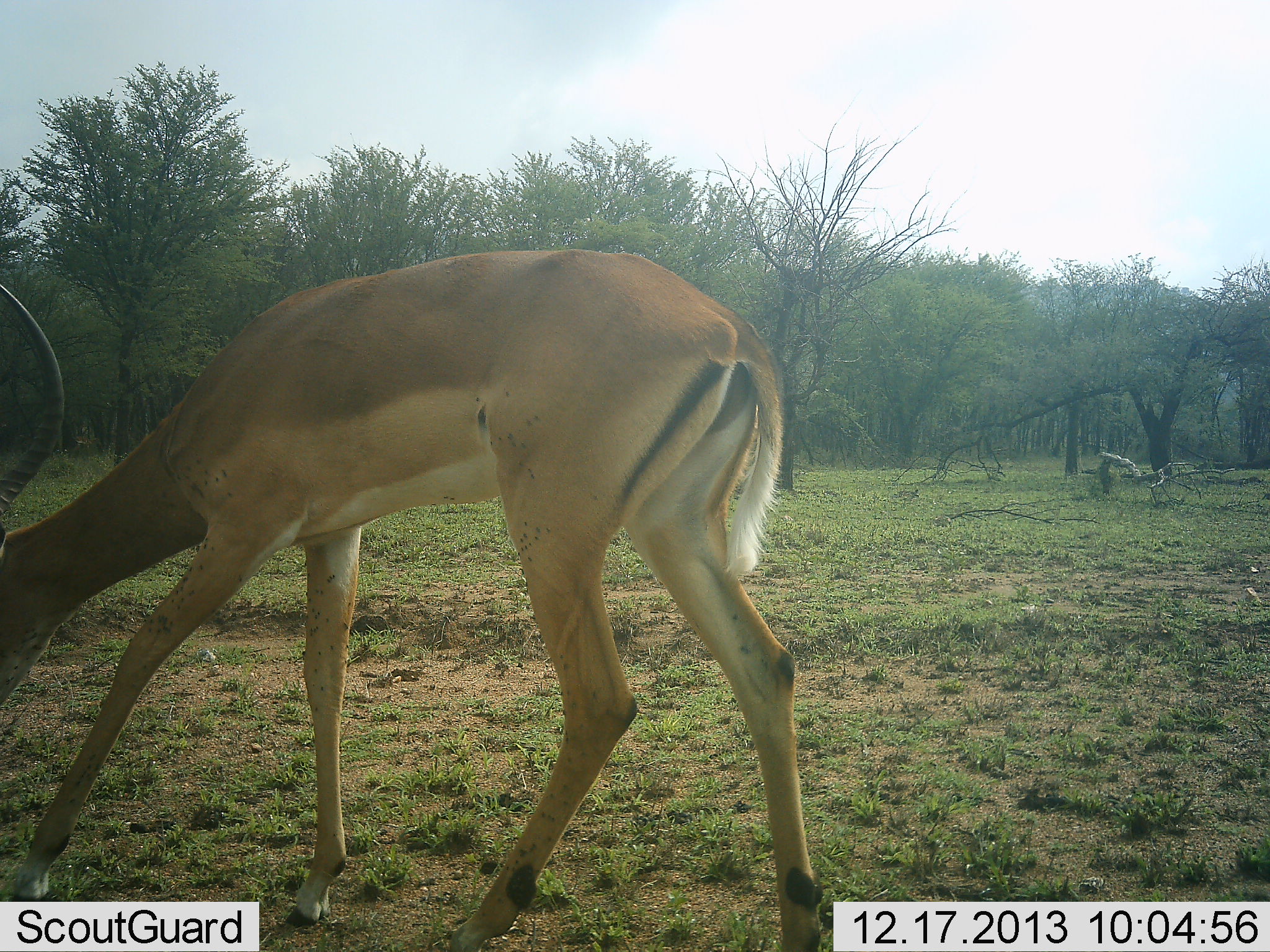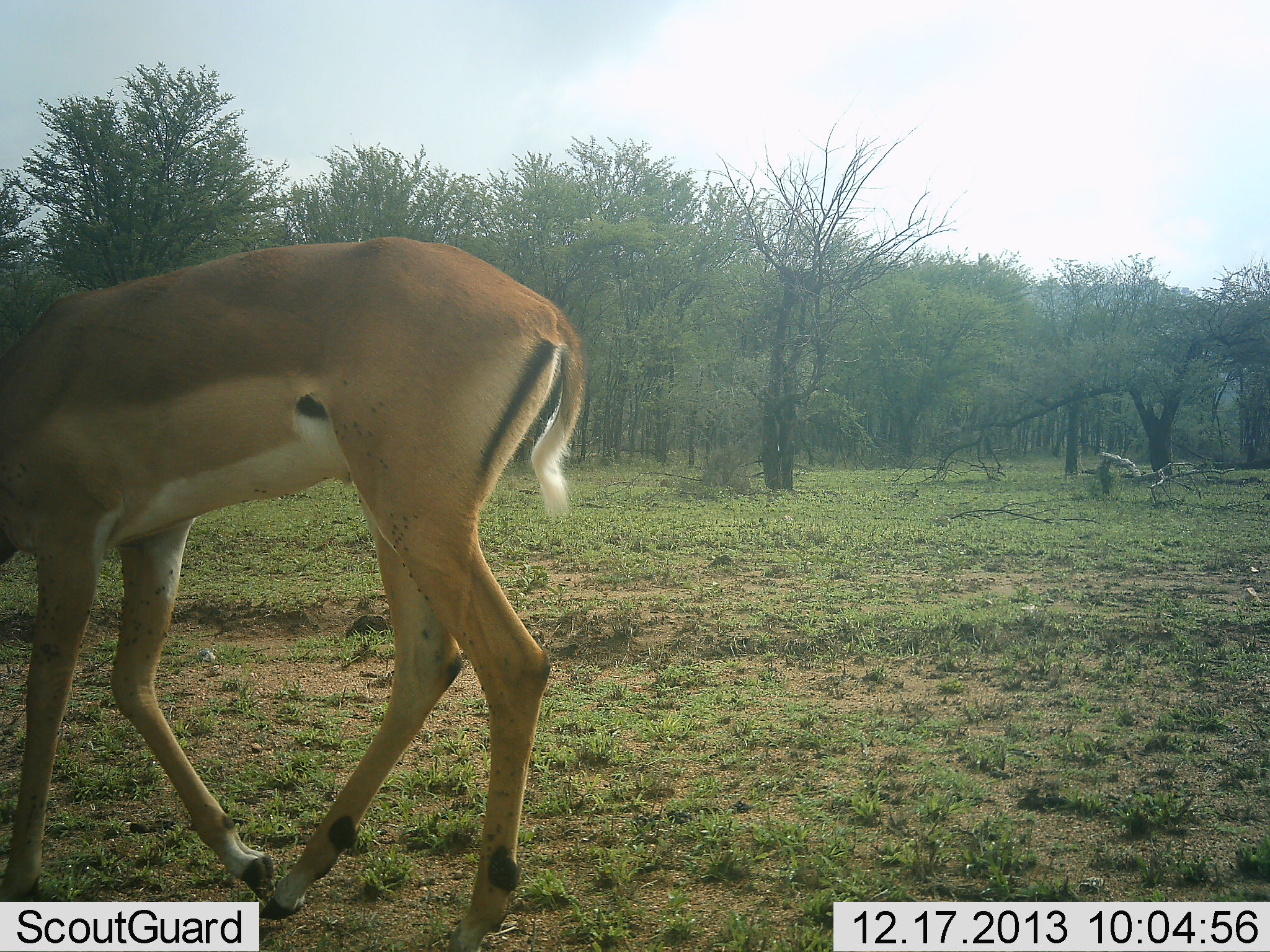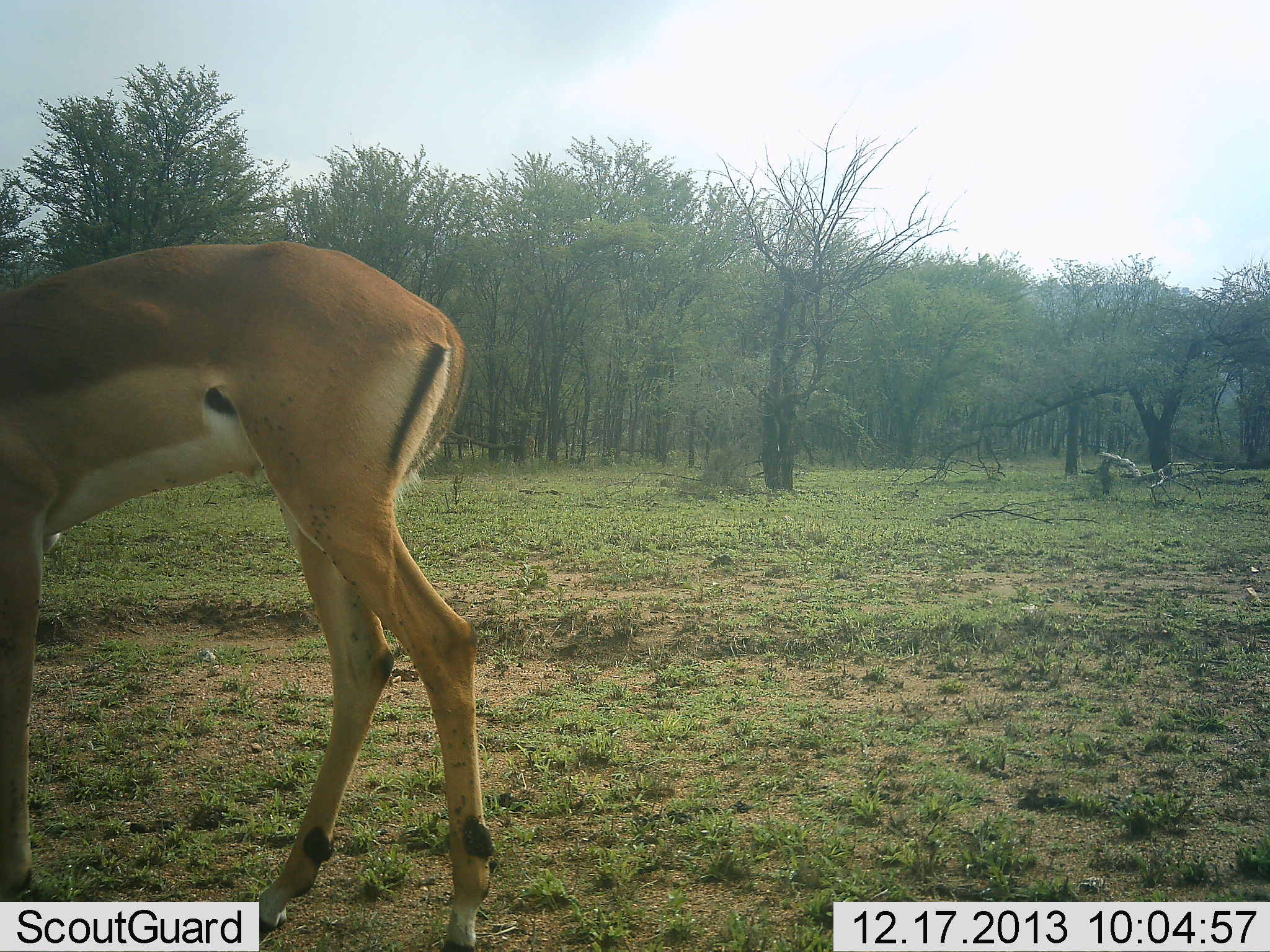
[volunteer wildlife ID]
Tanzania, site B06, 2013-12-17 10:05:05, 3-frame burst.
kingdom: Animalia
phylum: Chordata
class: Mammalia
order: Artiodactyla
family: Bovidae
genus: Aepyceros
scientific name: Aepyceros melampus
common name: impala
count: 1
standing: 9%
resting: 0%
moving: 64%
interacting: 0%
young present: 0%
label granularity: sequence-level